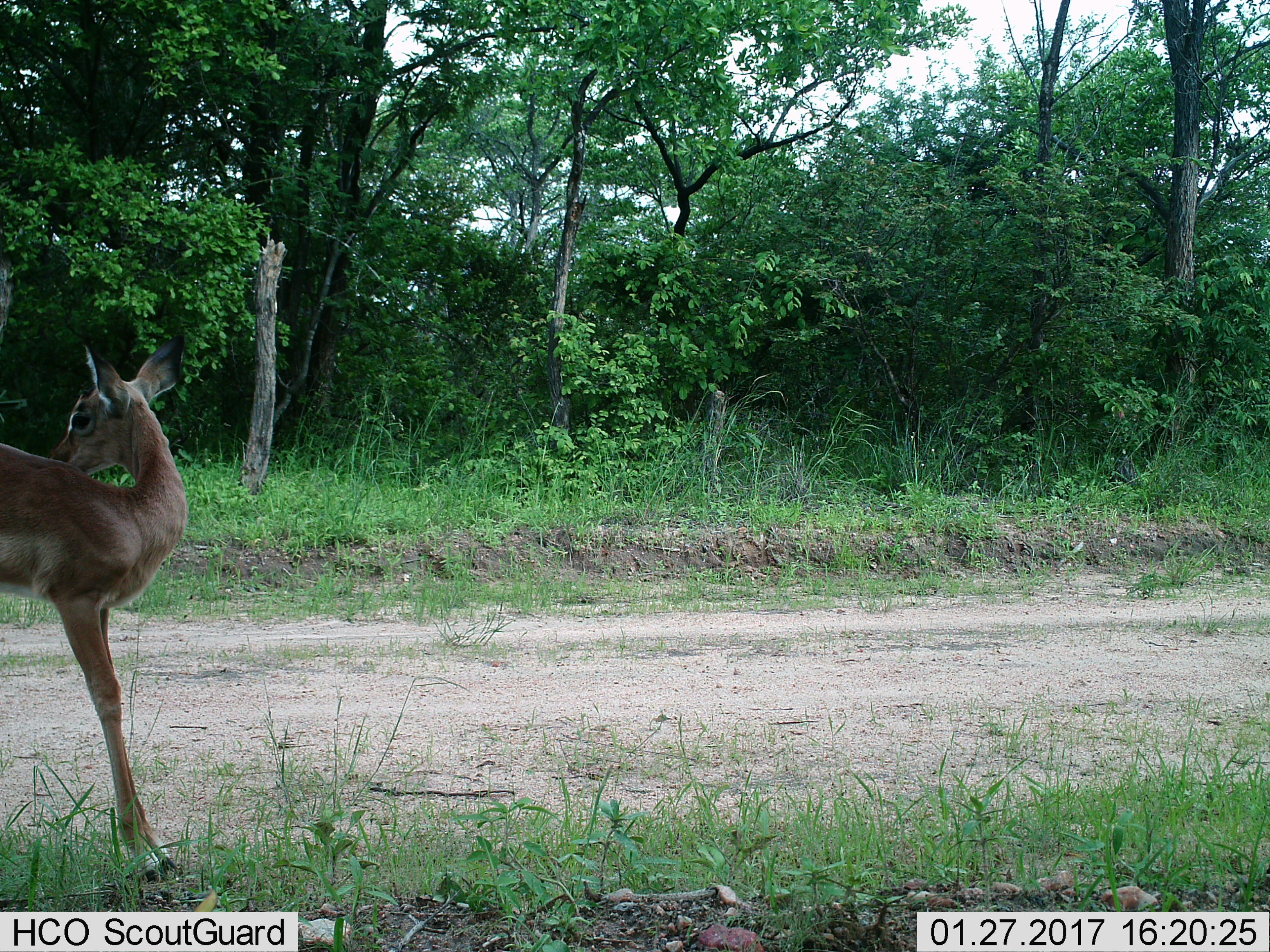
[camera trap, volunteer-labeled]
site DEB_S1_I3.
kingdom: Animalia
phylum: Chordata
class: Mammalia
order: Artiodactyla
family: Bovidae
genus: Aepyceros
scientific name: Aepyceros melampus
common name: impala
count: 1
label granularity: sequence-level